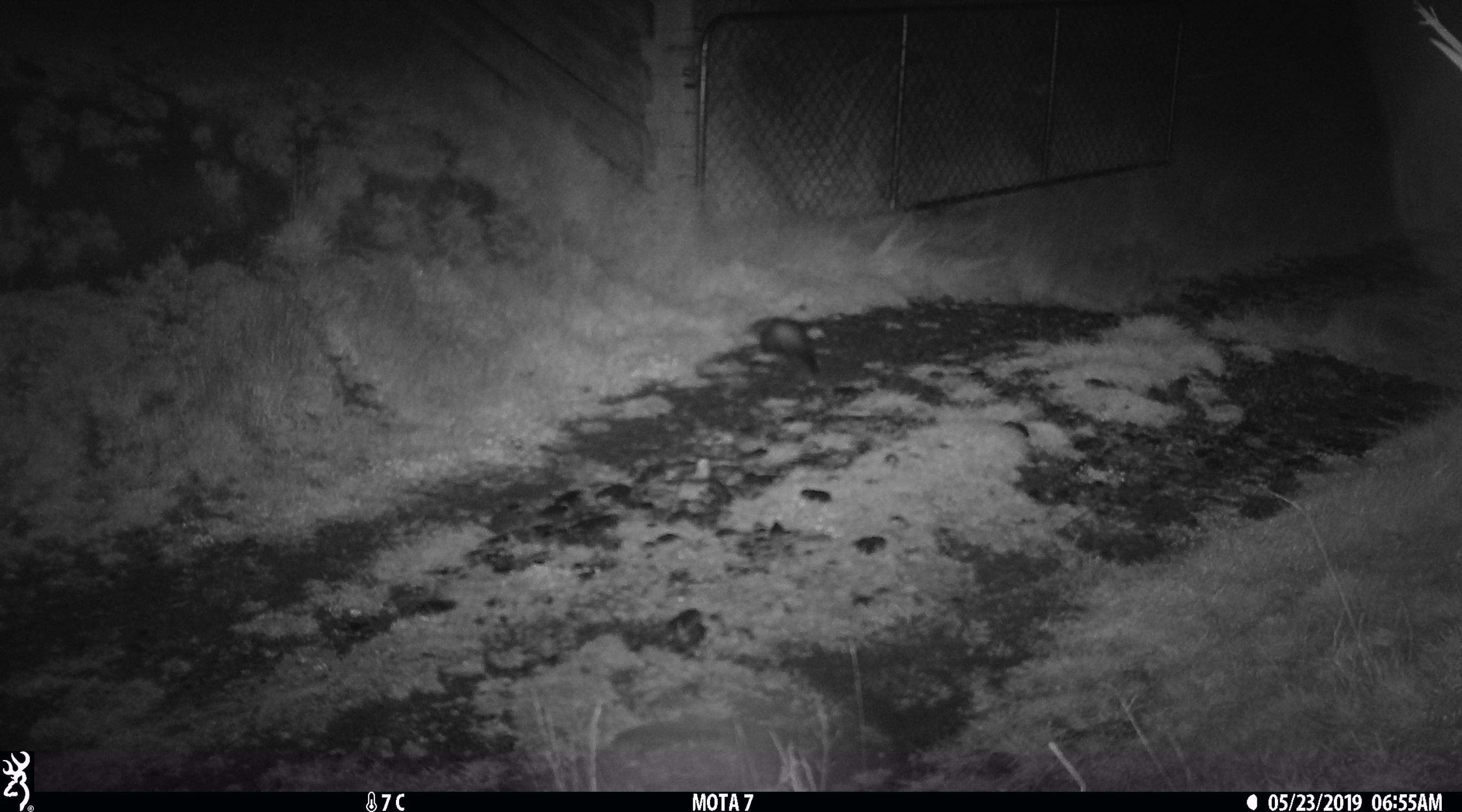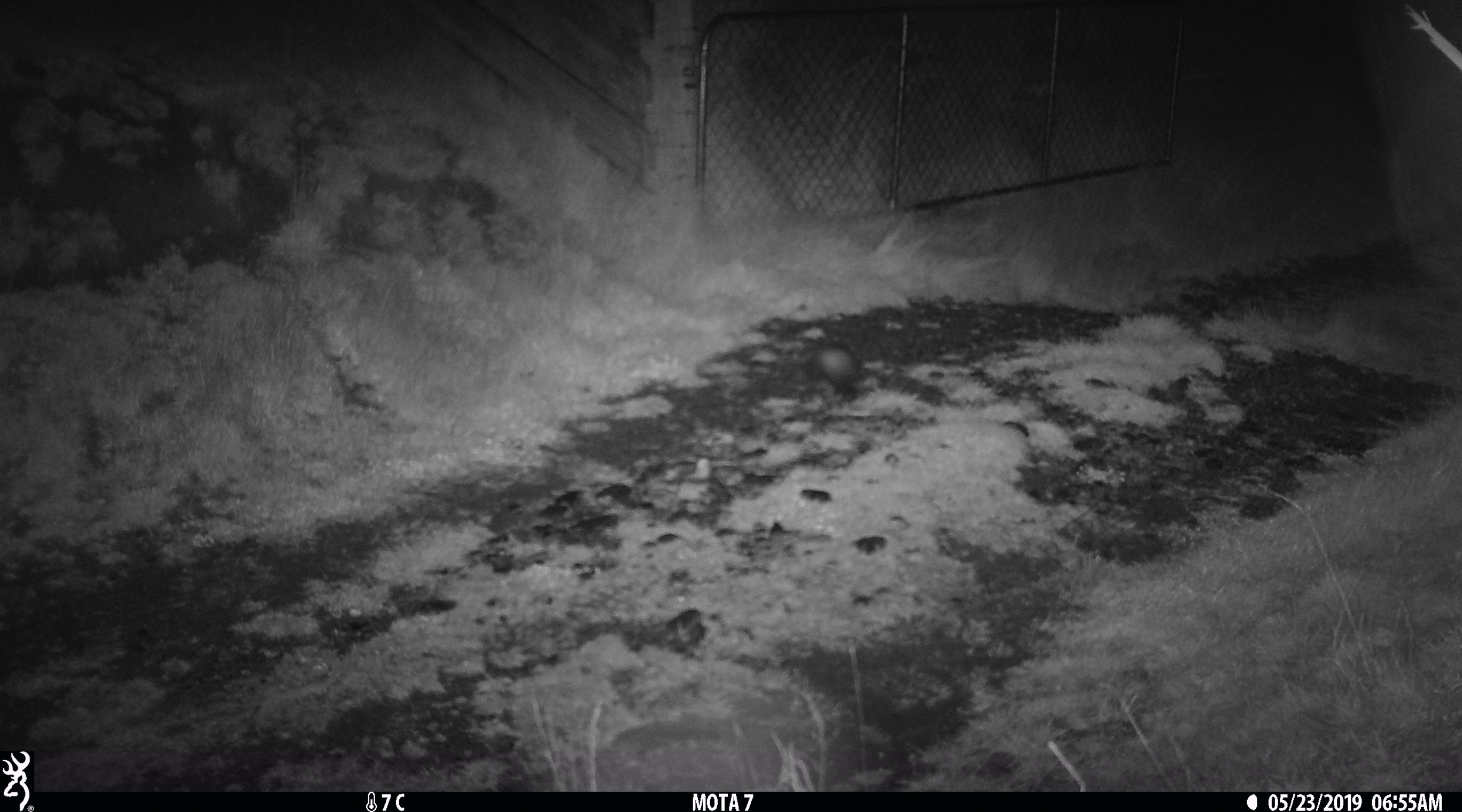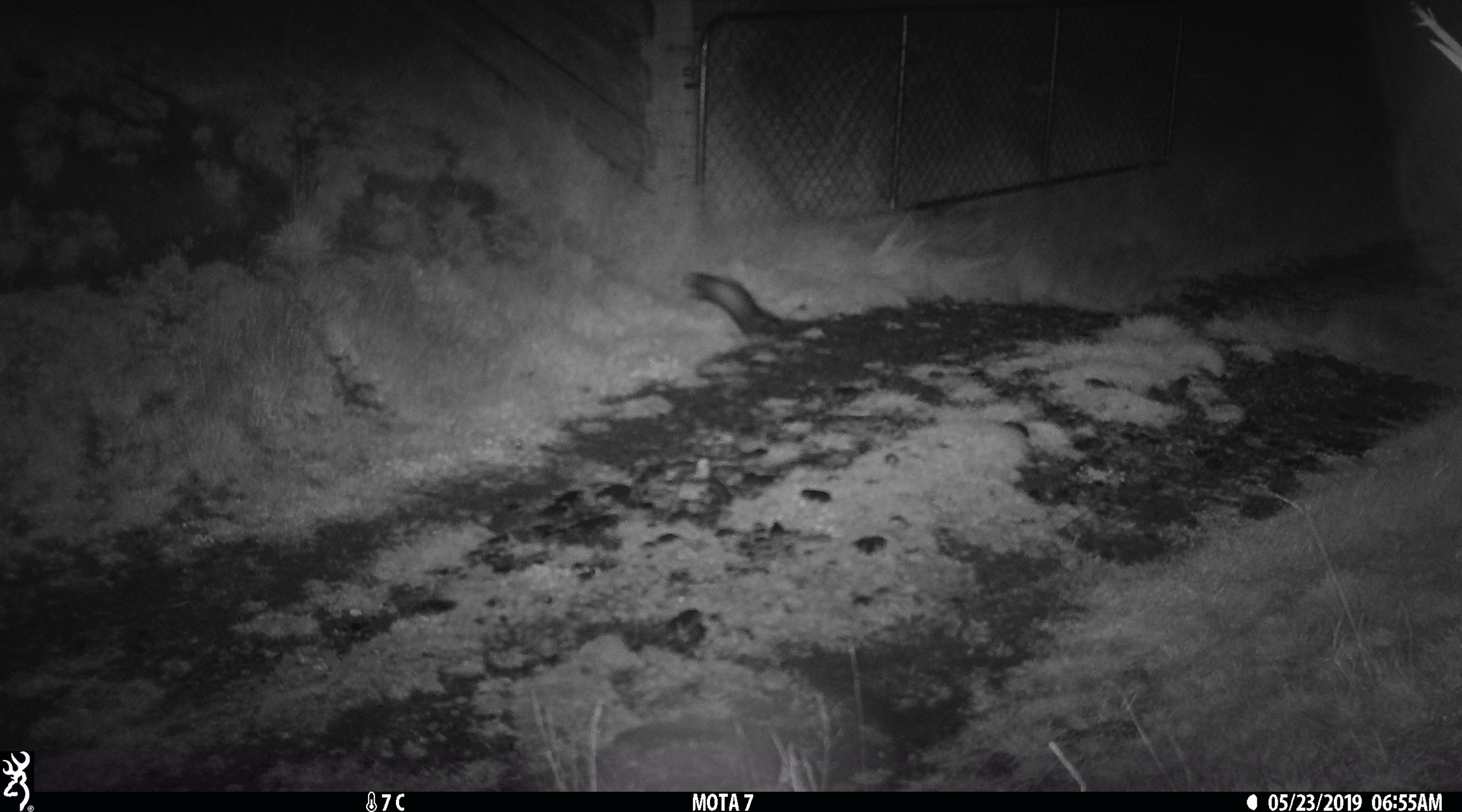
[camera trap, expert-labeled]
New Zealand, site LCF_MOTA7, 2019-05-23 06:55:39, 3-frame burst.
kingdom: Animalia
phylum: Chordata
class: Mammalia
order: Carnivora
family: Mustelidae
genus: Mustela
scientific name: Mustela furo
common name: ferret